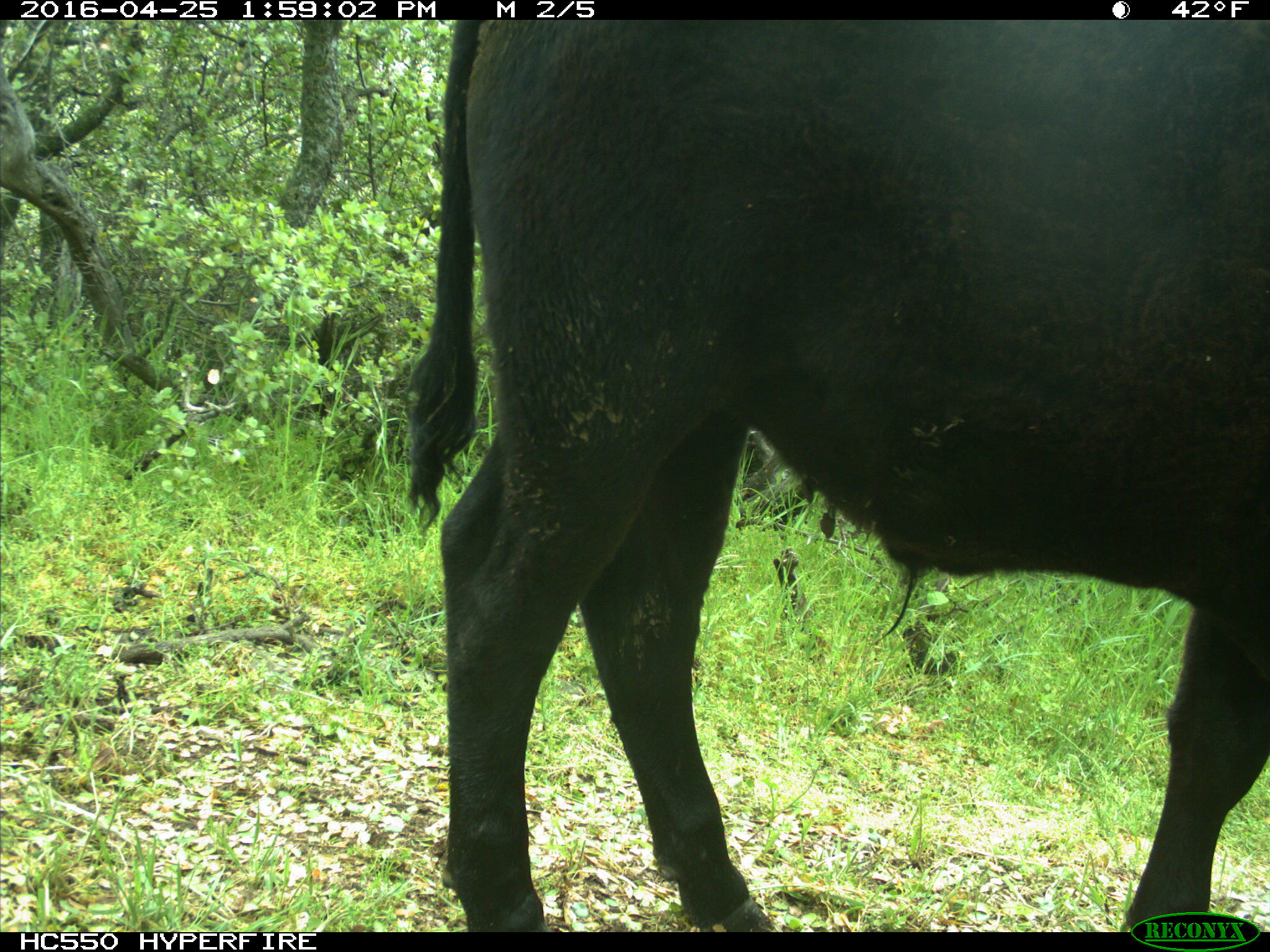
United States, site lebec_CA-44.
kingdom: Animalia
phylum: Chordata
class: Mammalia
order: Artiodactyla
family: Bovidae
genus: Bos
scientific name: Bos taurus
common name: domestic cow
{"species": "Bos taurus (domestic cow)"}